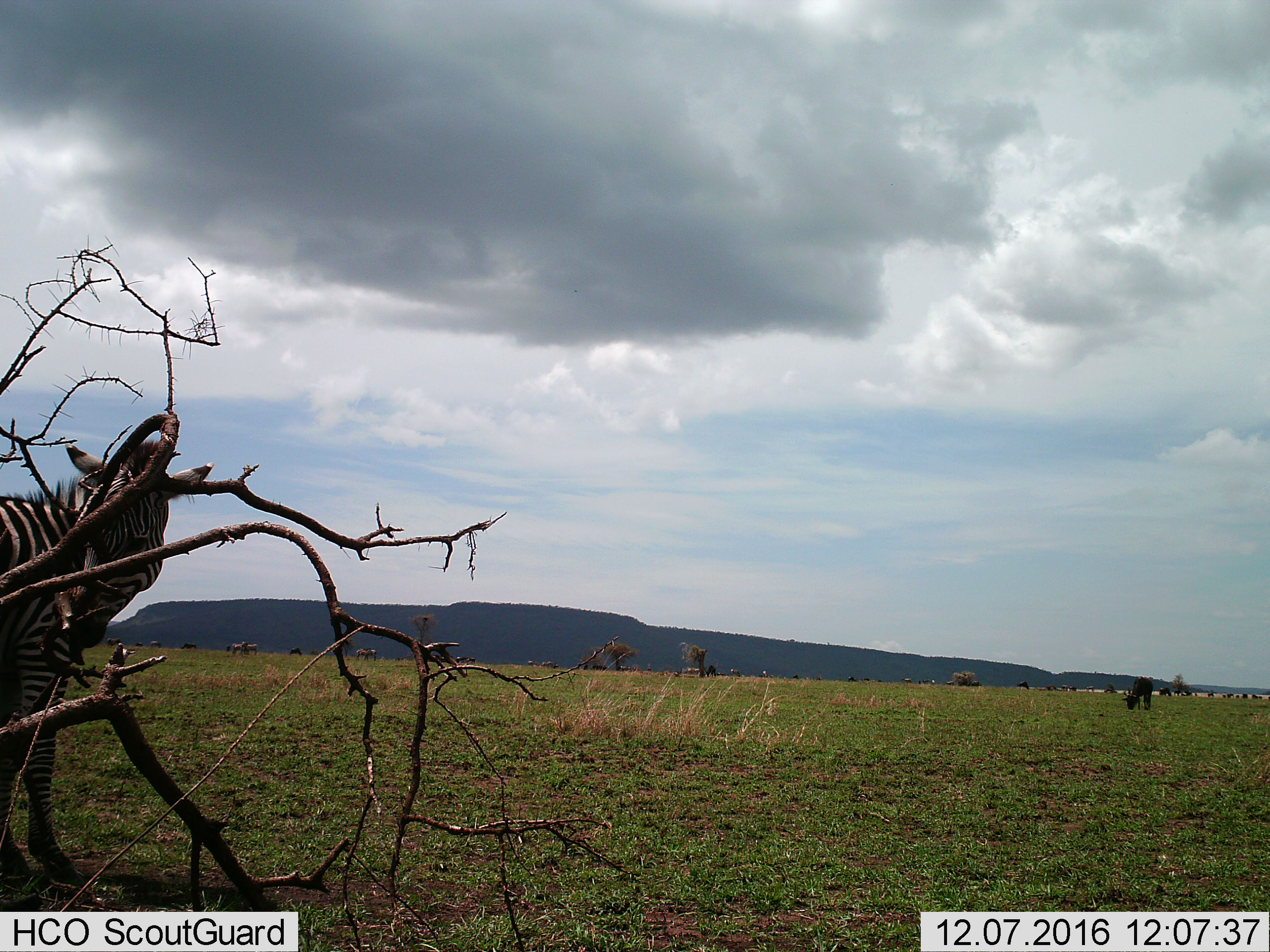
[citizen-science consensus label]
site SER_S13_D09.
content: unidentified animal